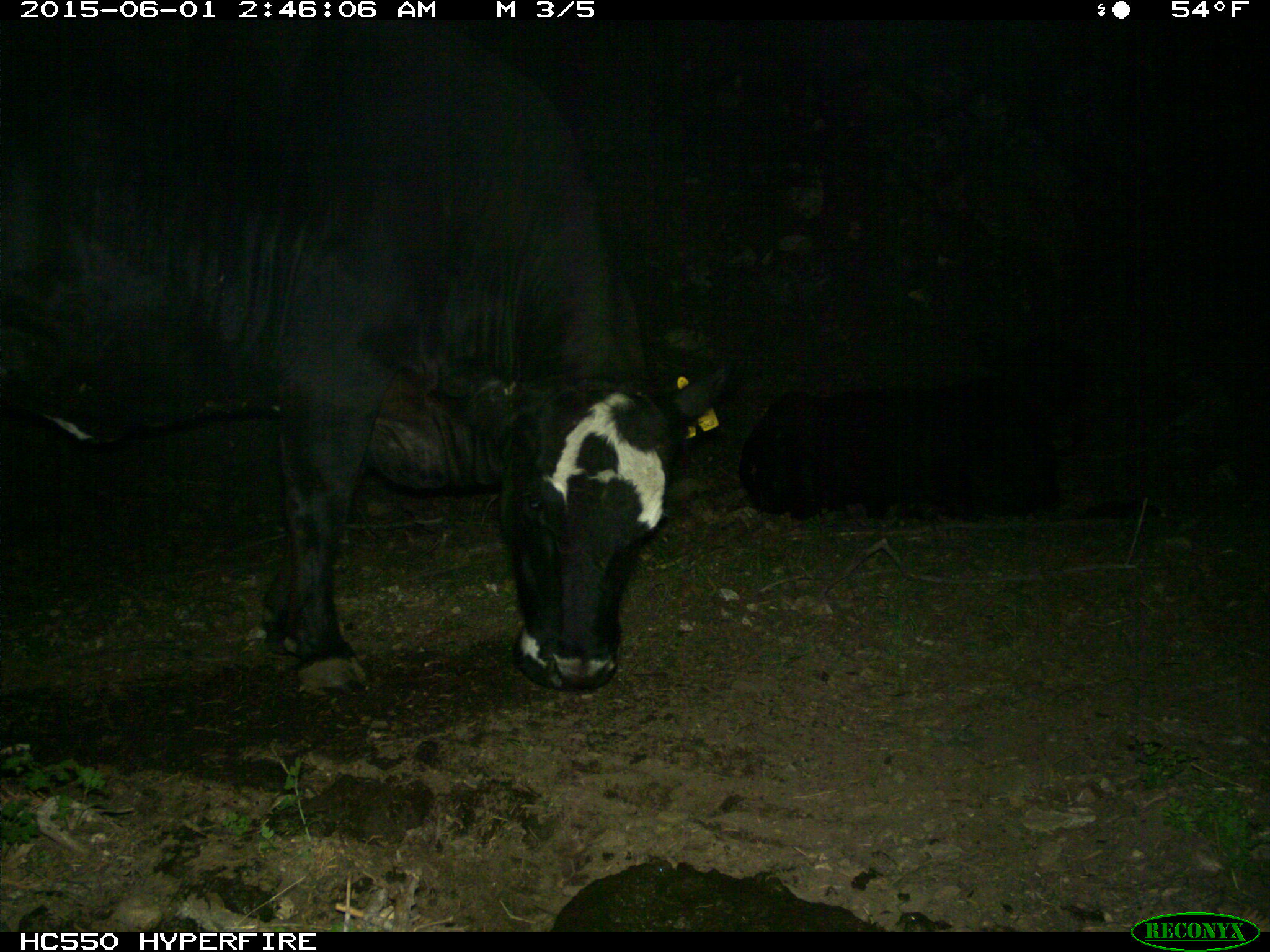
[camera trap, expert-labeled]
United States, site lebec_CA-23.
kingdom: Animalia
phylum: Chordata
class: Mammalia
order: Artiodactyla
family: Bovidae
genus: Bos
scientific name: Bos taurus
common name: domestic cow